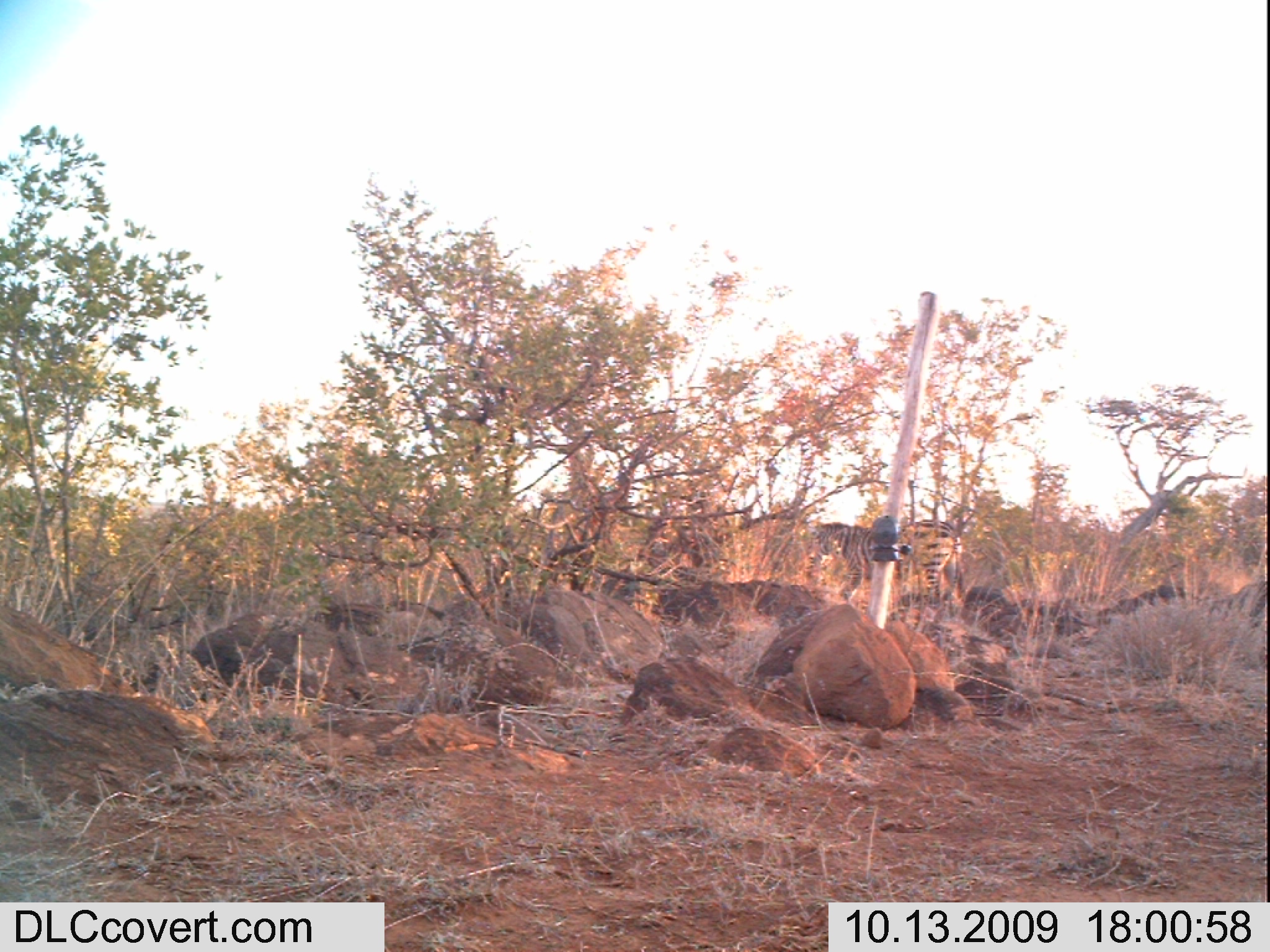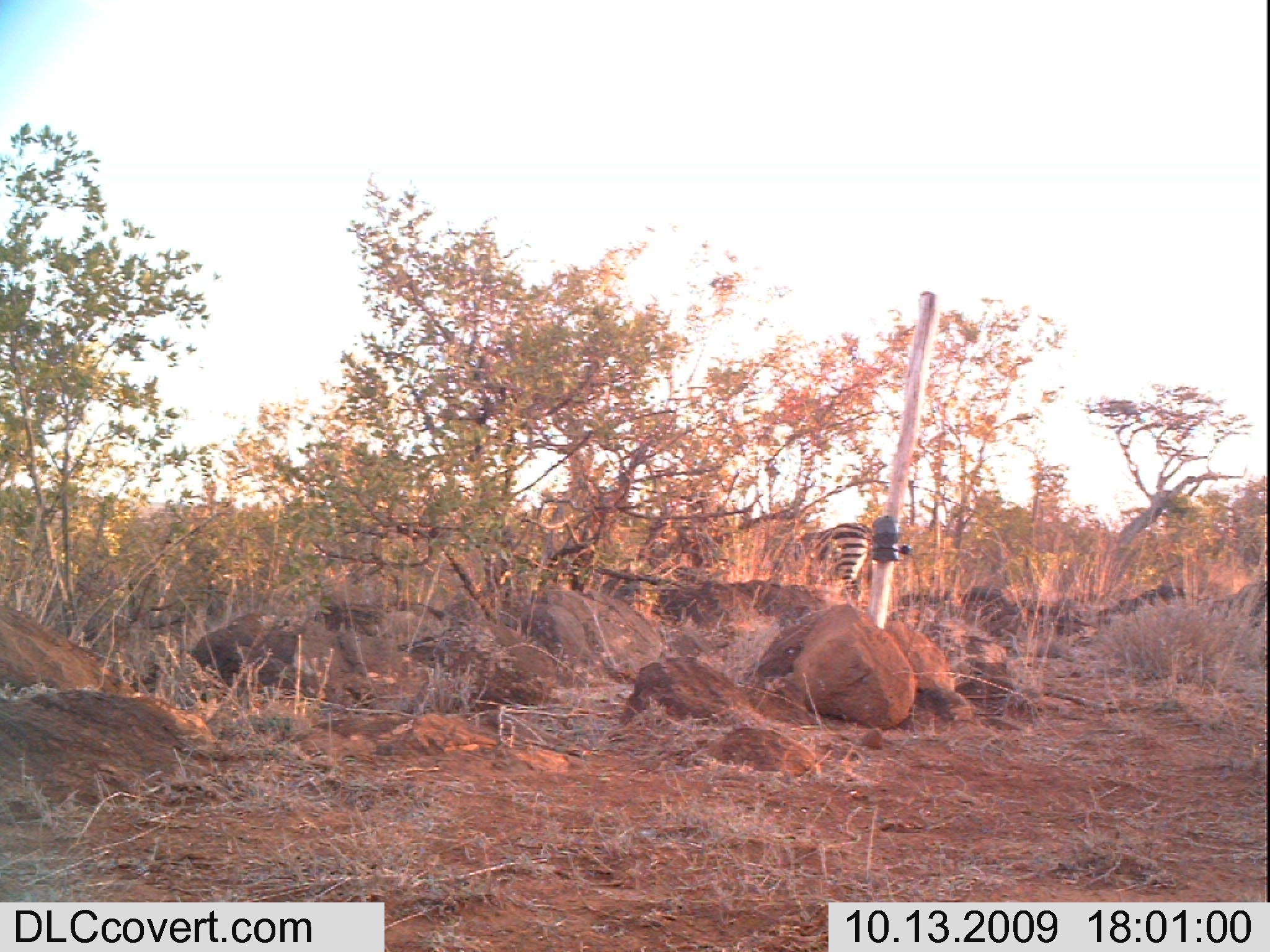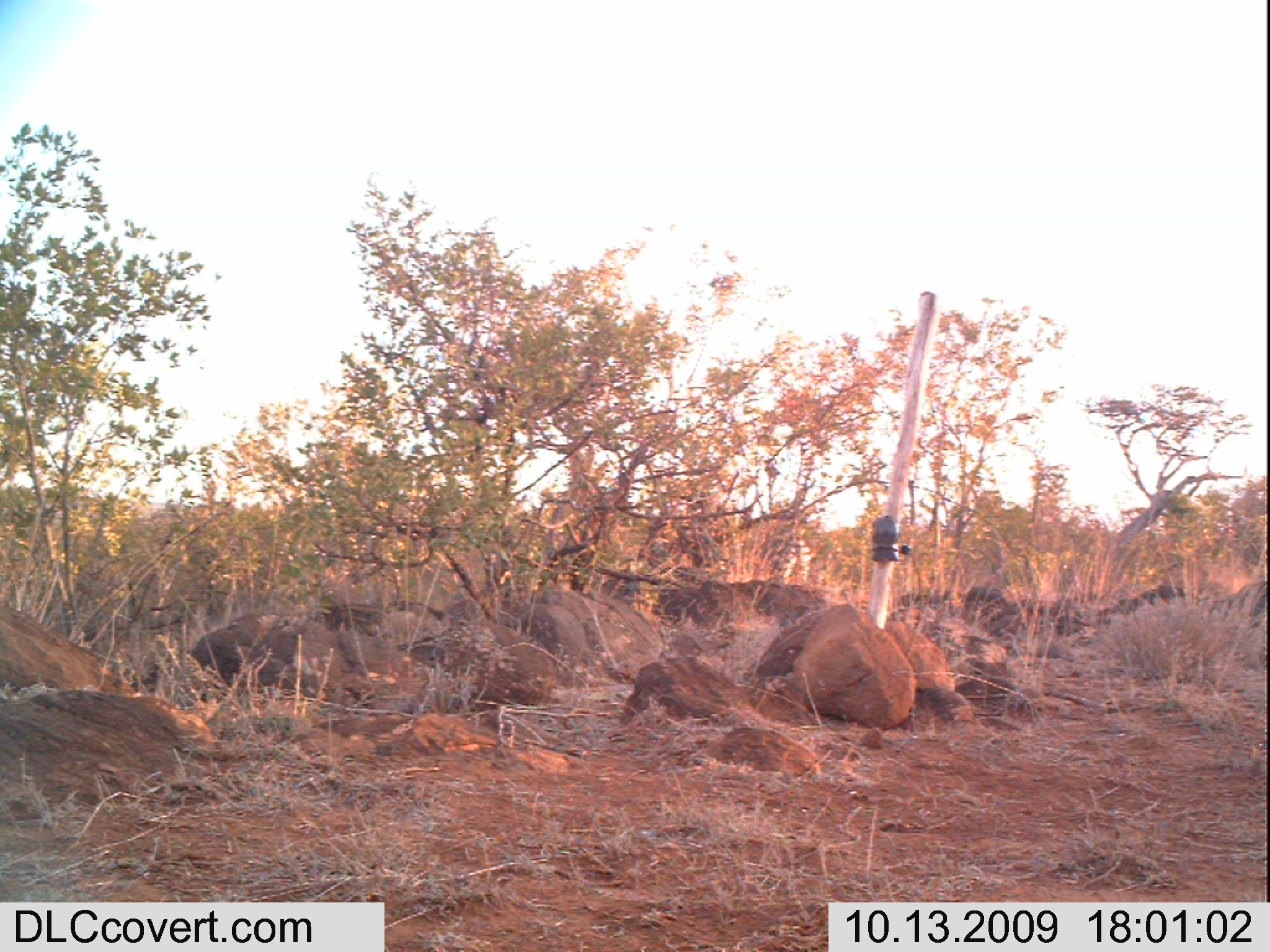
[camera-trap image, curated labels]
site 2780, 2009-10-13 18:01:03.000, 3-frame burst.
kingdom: Animalia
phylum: Chordata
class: Mammalia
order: Perissodactyla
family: Equidae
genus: Equus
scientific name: Equus quagga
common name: plains zebra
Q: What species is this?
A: Equus quagga (plains zebra).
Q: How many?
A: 1.